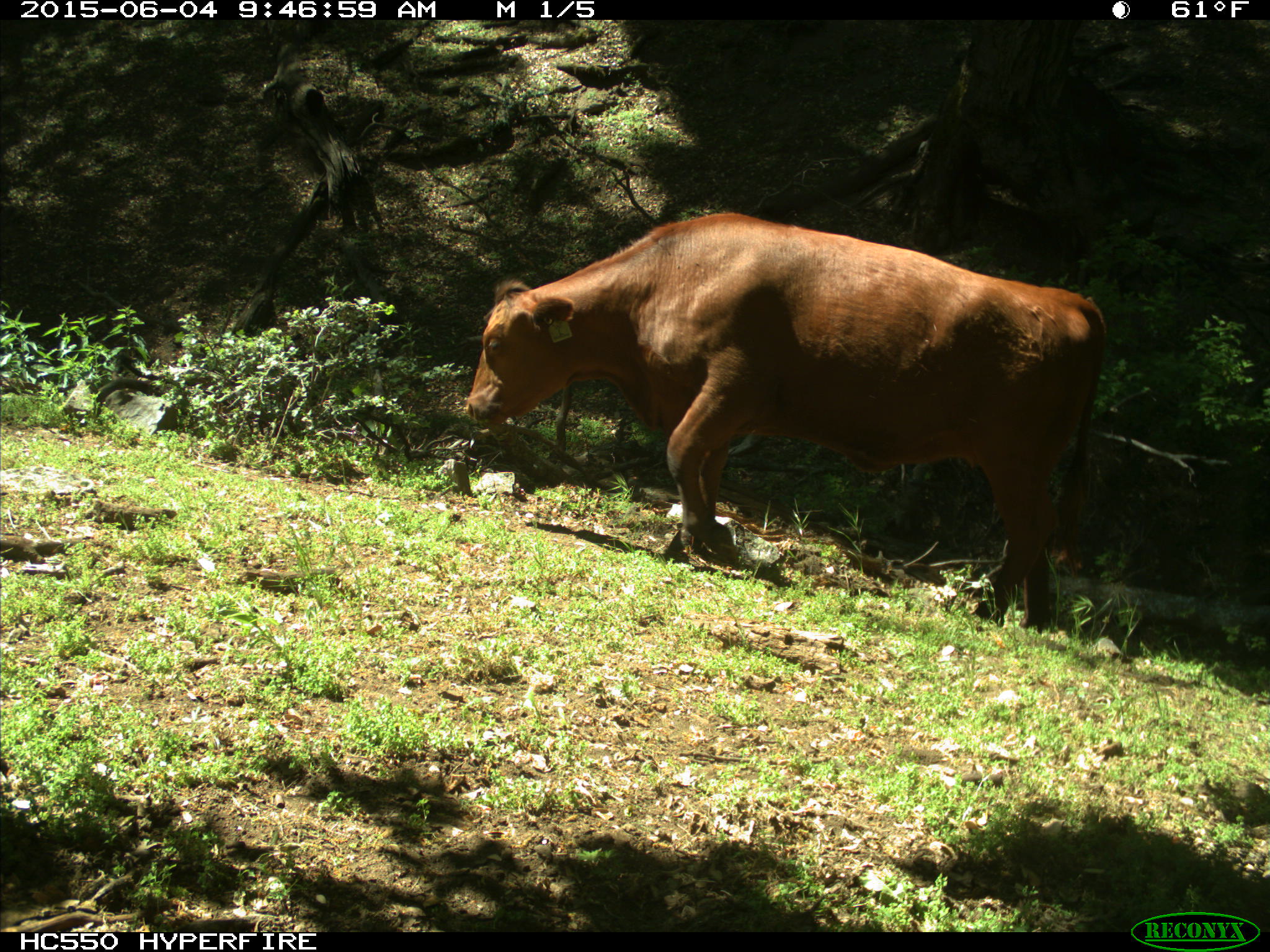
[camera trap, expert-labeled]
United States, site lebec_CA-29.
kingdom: Animalia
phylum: Chordata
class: Mammalia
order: Artiodactyla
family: Bovidae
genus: Bos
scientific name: Bos taurus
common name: domestic cow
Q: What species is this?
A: Bos taurus (domestic cow).